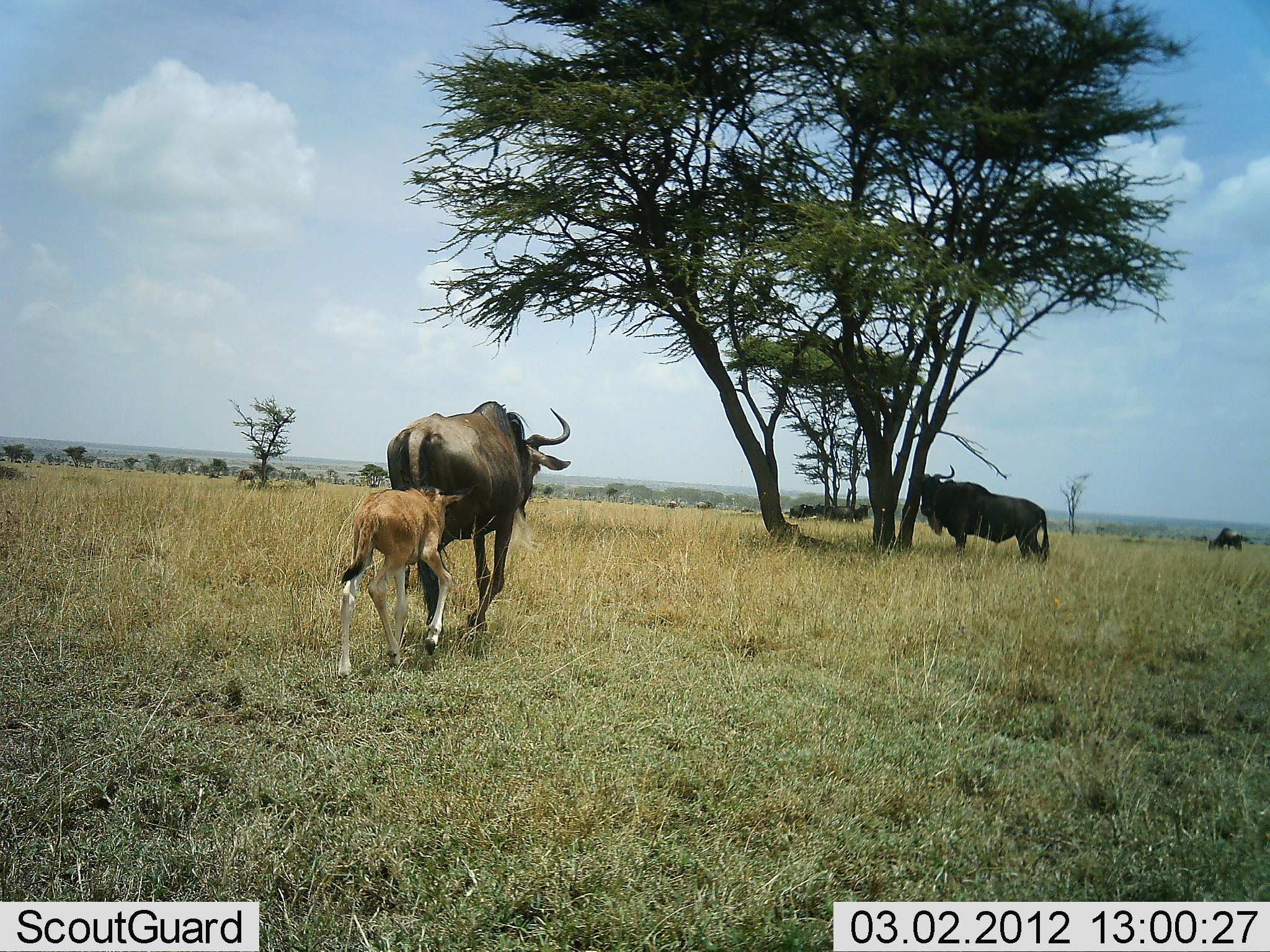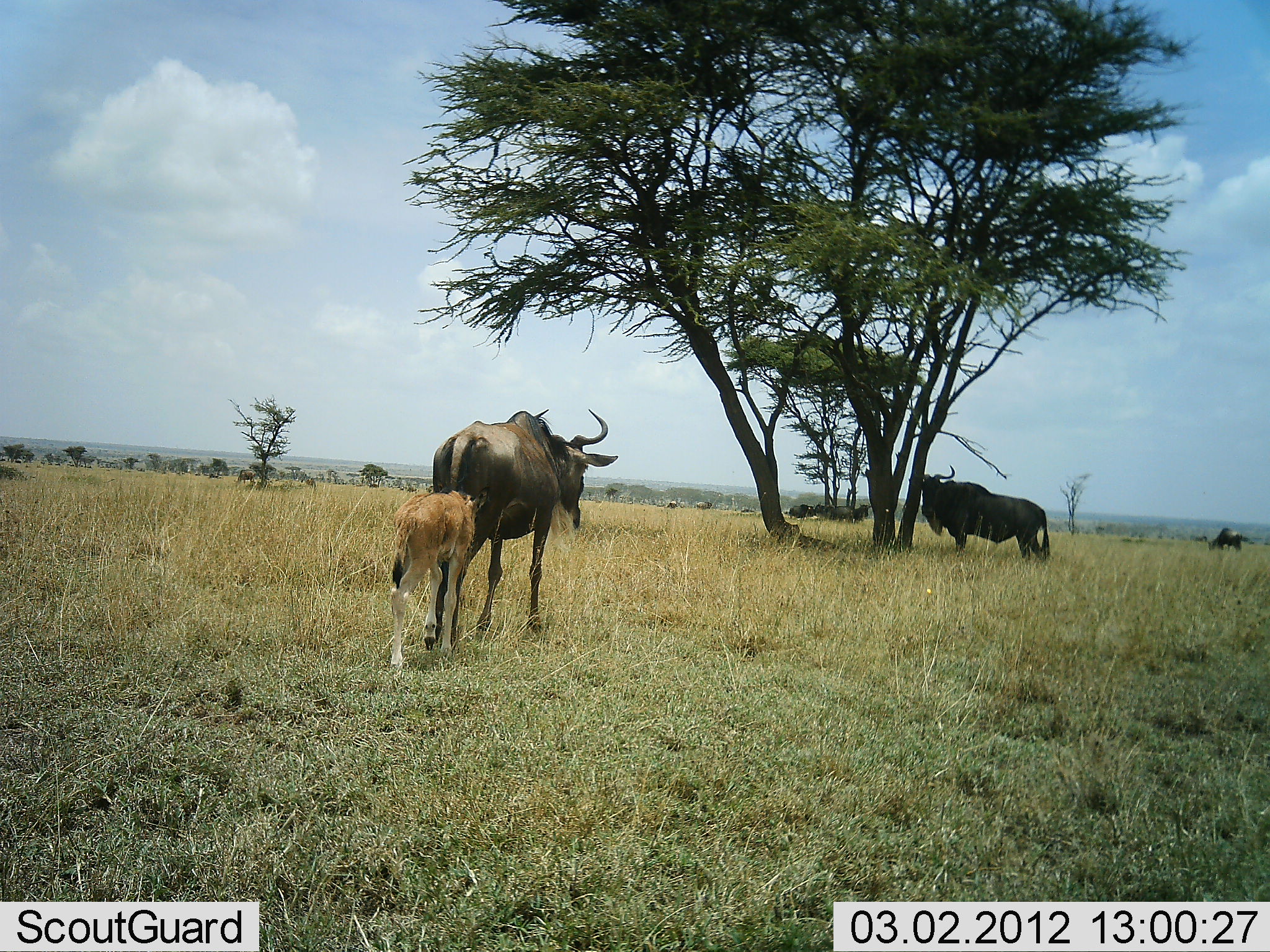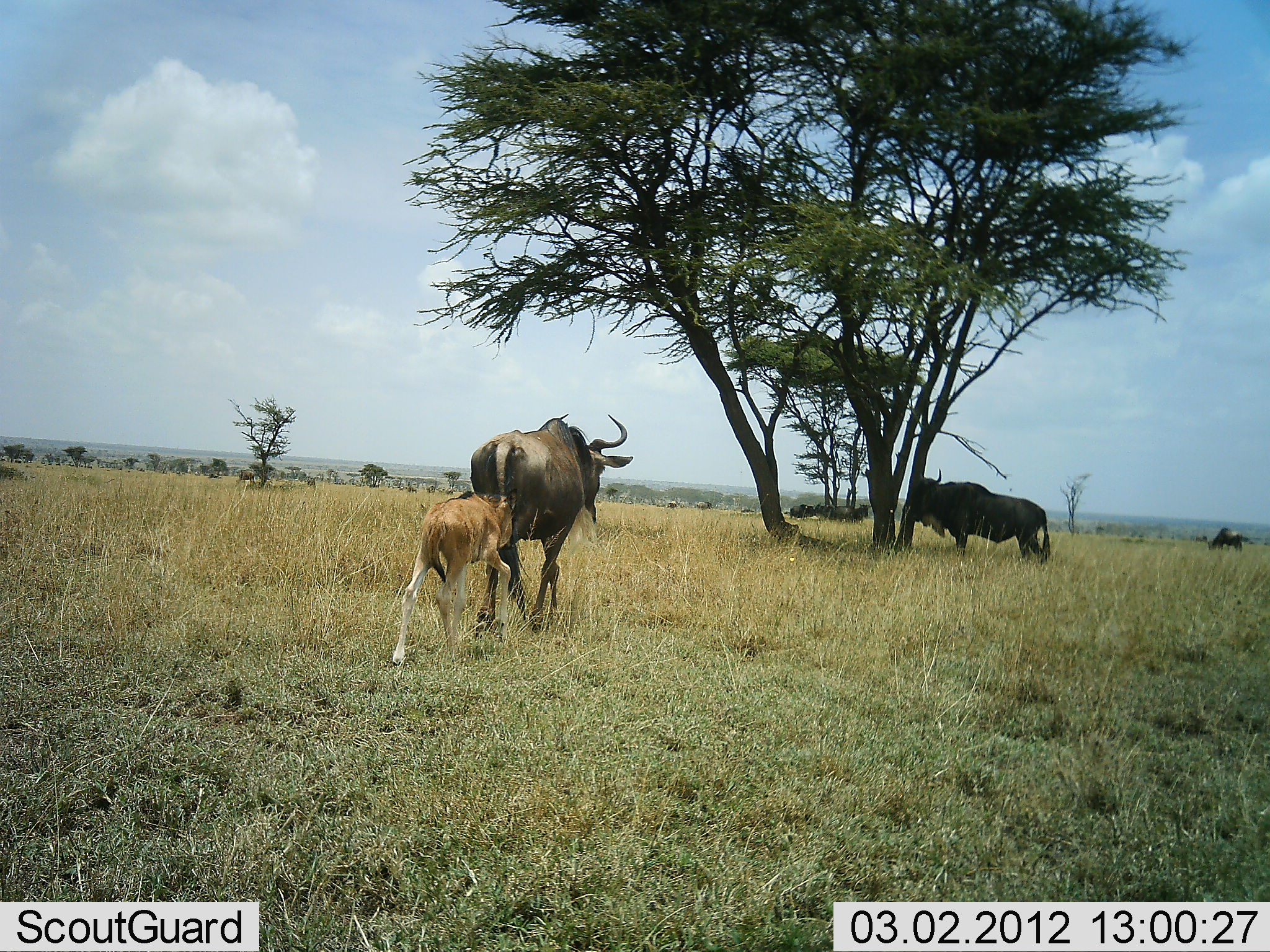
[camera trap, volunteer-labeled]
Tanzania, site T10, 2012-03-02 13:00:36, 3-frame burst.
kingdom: Animalia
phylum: Chordata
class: Mammalia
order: Artiodactyla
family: Bovidae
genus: Connochaetes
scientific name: Connochaetes taurinus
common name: blue wildebeest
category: wildebeest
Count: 3.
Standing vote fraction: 59%.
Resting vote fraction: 7%.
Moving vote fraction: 78%.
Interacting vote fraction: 4%.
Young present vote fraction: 89%.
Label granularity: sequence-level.